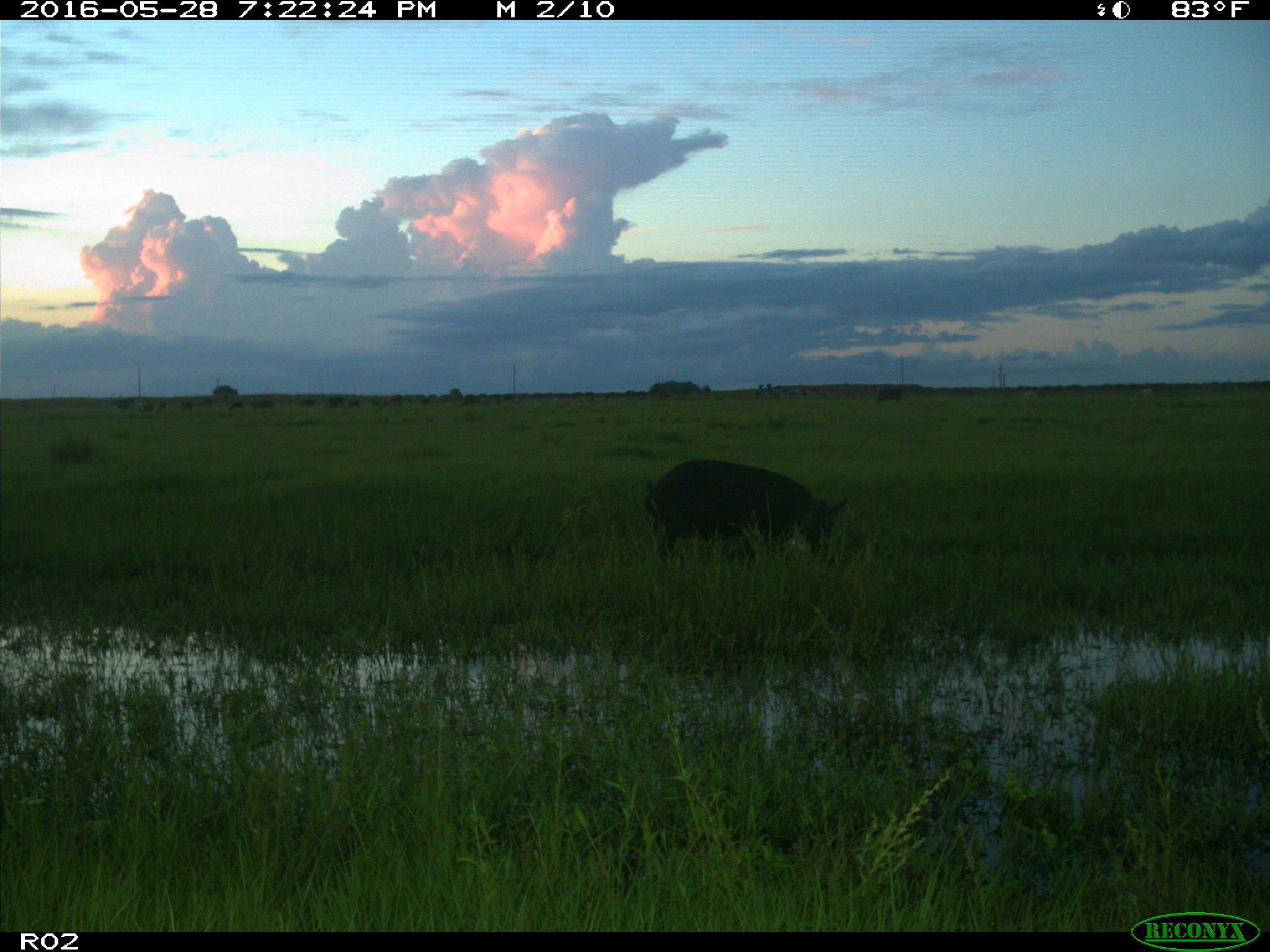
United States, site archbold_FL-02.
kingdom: Animalia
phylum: Chordata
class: Mammalia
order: Artiodactyla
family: Suidae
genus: Sus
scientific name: Sus scrofa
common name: wild boar